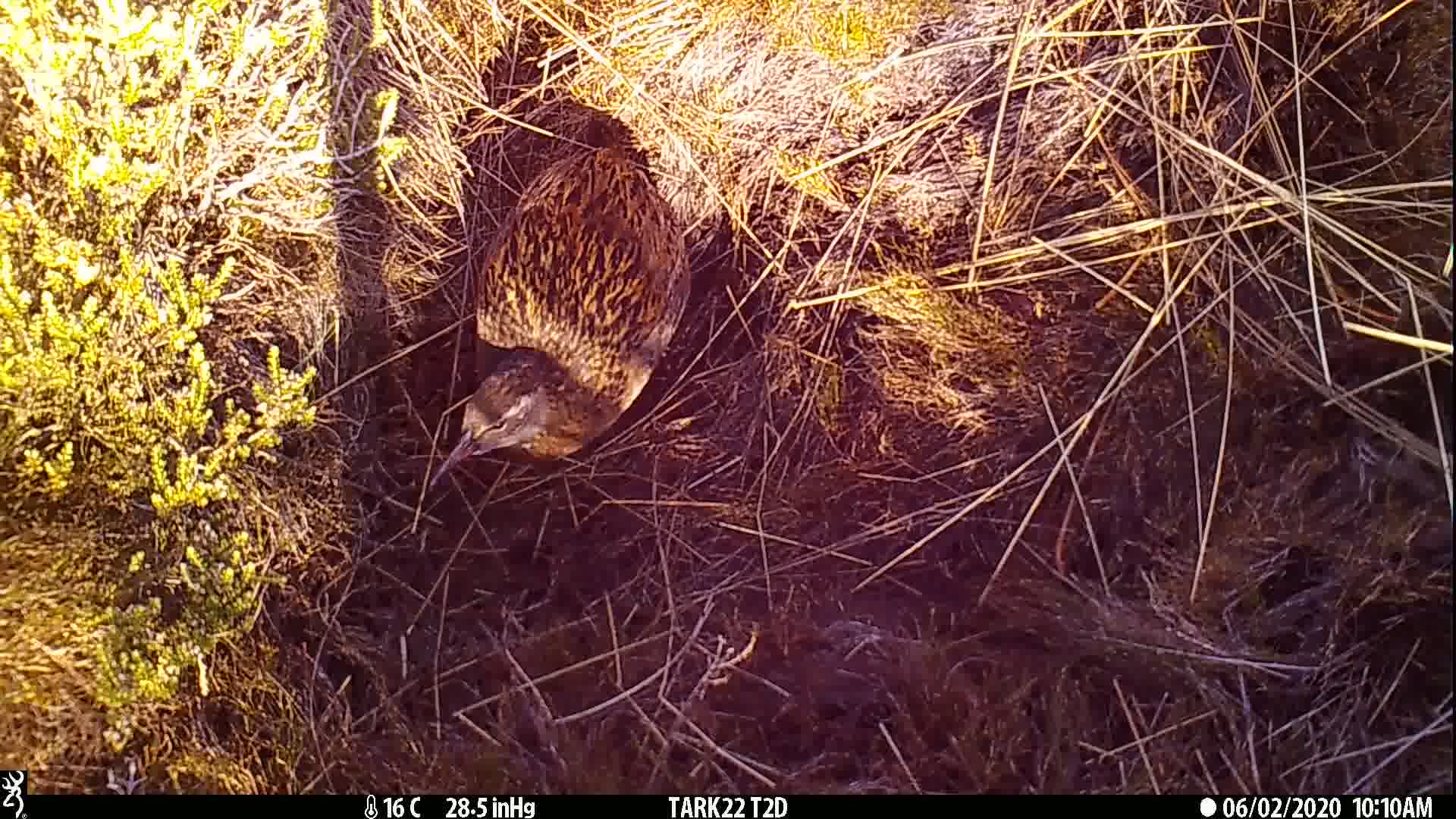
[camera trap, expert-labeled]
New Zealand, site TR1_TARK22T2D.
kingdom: Animalia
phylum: Chordata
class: Aves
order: Gruiformes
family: Rallidae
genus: Gallirallus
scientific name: Gallirallus australis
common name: weka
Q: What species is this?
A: Weka (Gallirallus australis).